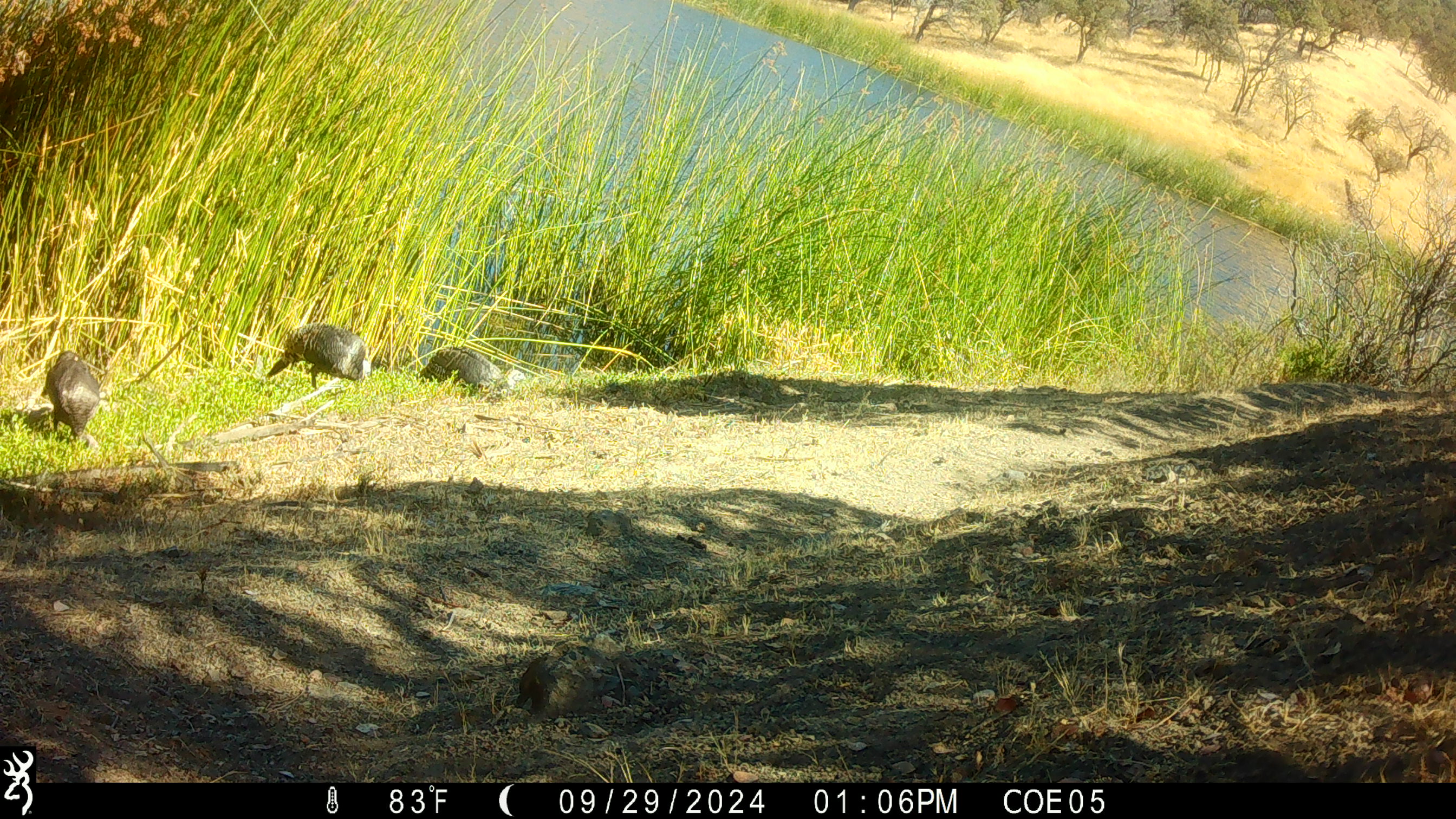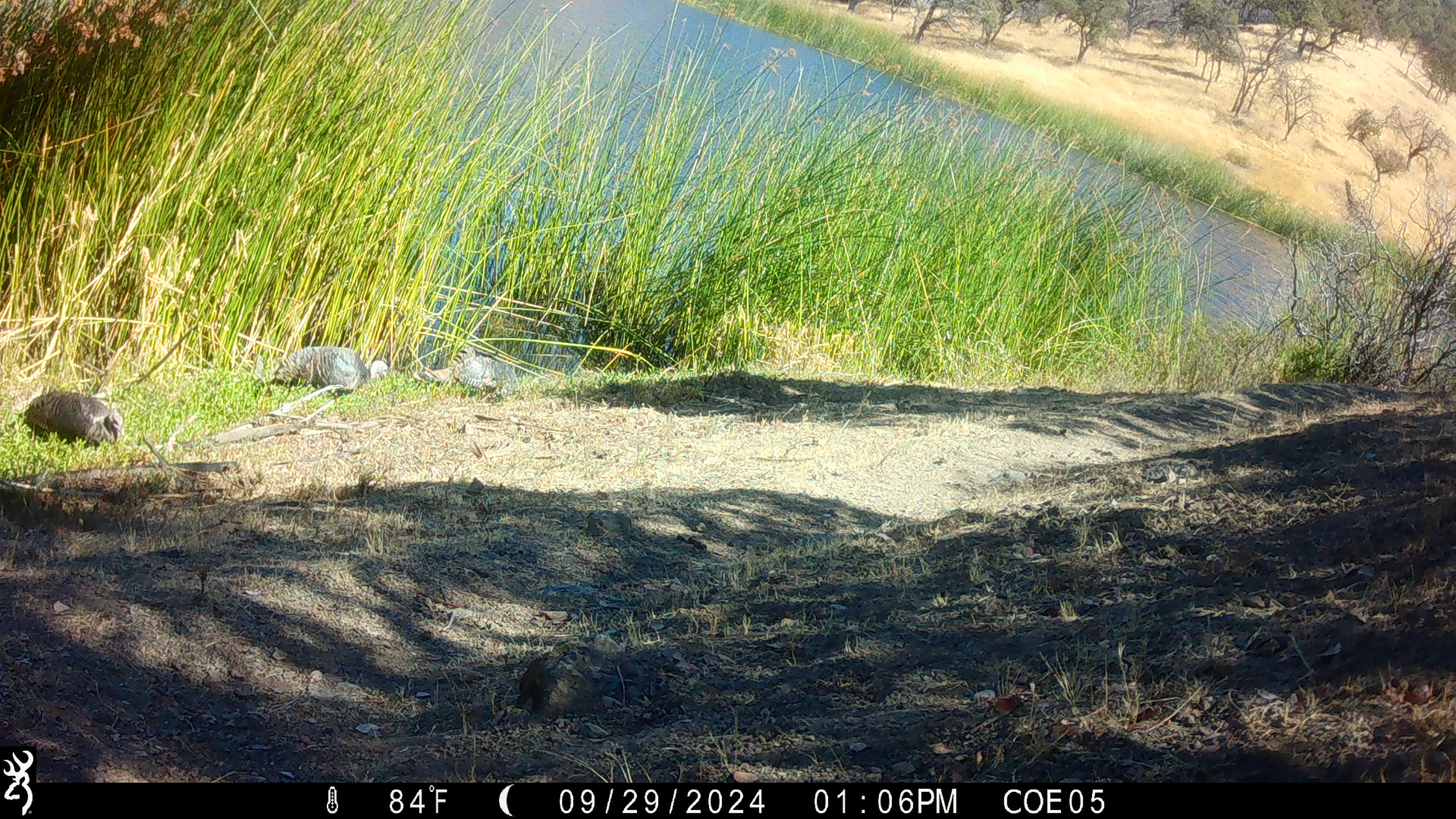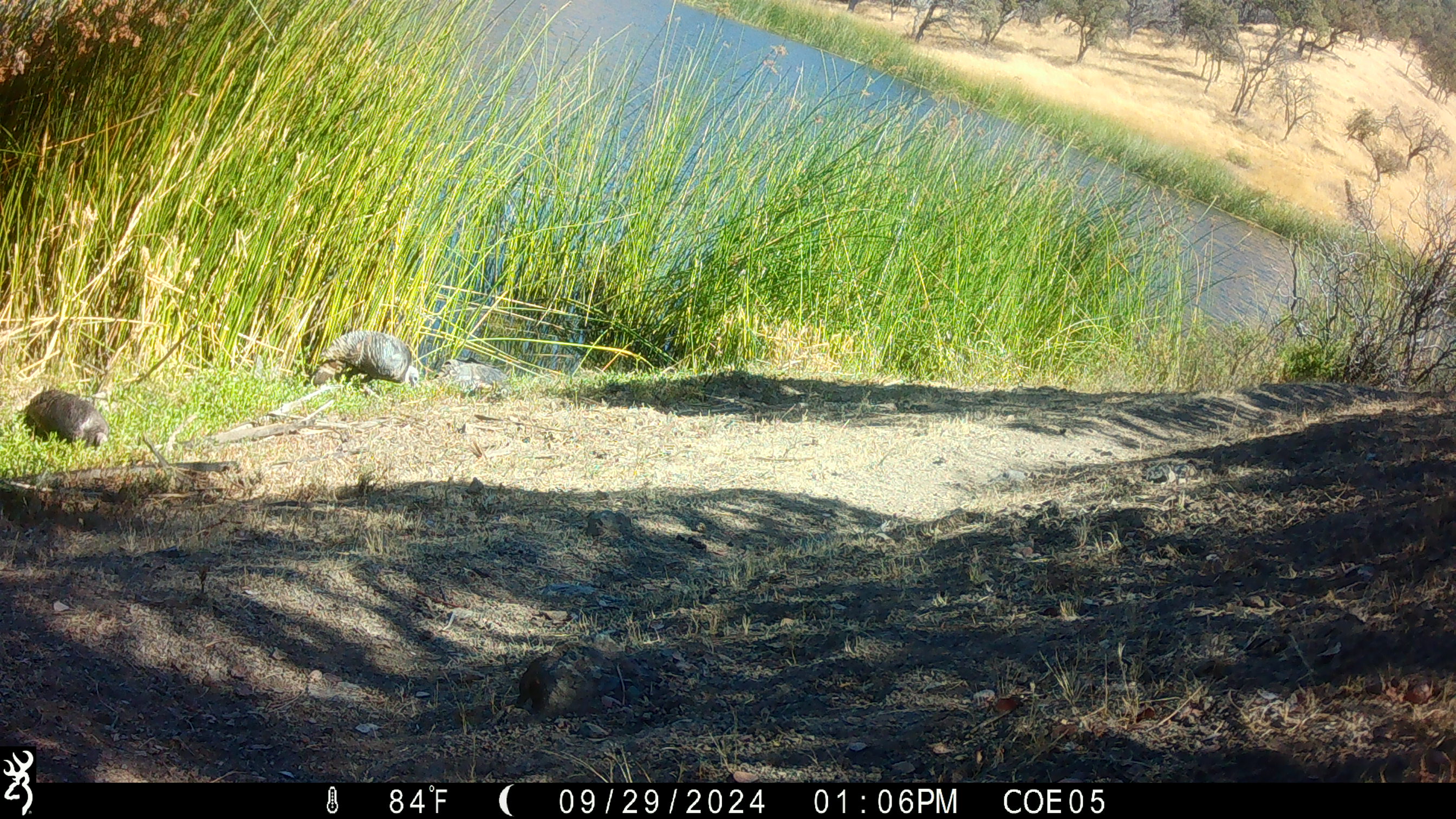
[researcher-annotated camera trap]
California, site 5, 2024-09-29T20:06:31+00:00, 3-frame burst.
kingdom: Animalia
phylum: Chordata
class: Aves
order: Galliformes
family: Phasianidae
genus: Meleagris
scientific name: Meleagris gallopavo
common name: turkey